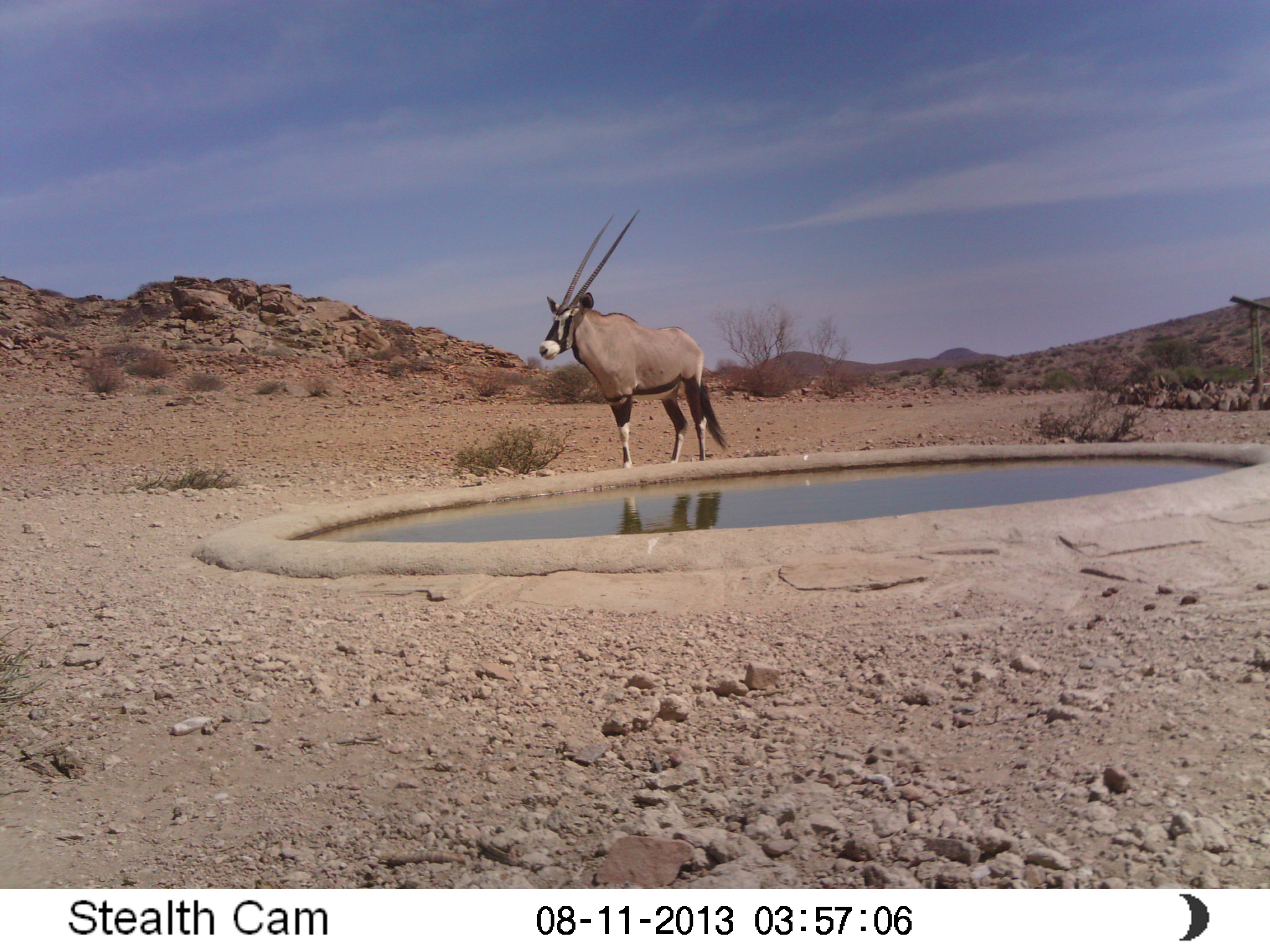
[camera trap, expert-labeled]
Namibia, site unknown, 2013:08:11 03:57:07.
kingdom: Animalia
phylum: Chordata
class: Mammalia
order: Artiodactyla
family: Bovidae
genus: Oryx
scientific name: Oryx gazella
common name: gemsbok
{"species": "Oryx gazella (gemsbok)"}